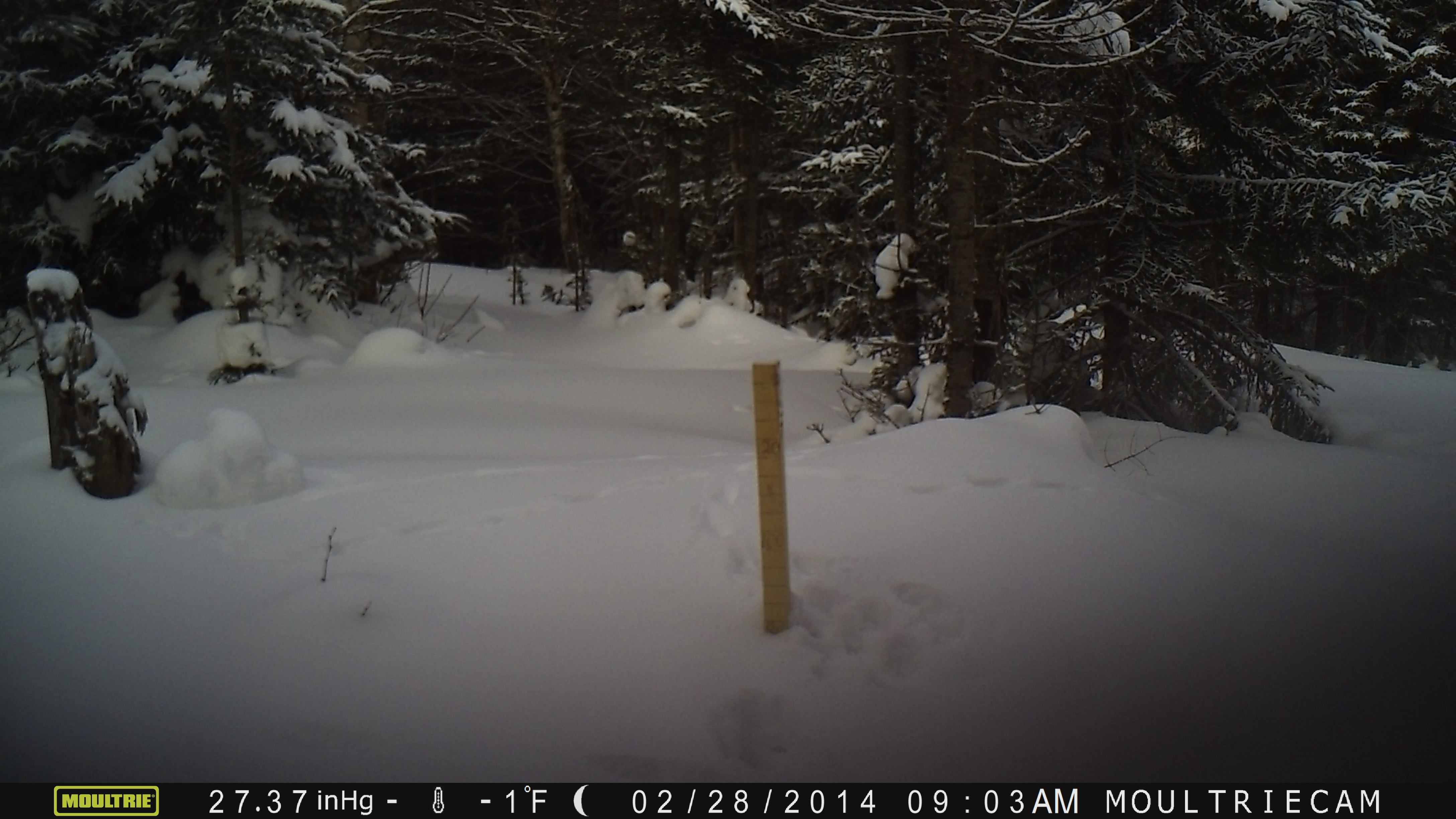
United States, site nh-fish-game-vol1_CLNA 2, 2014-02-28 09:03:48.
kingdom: Animalia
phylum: Chordata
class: Mammalia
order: Carnivora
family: Mustelidae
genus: Pekania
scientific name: Pekania pennanti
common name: fisher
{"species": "fisher (Pekania pennanti)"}